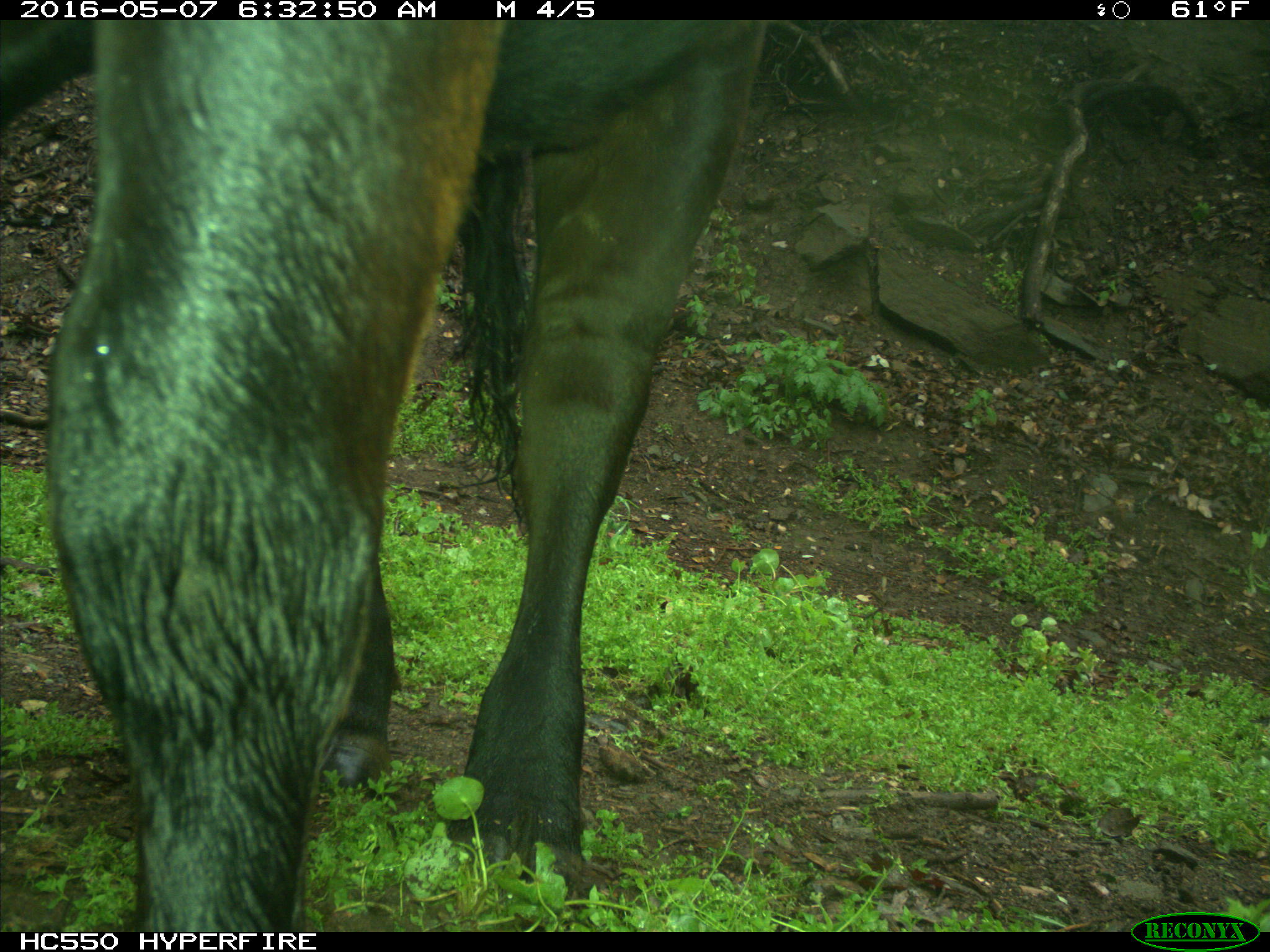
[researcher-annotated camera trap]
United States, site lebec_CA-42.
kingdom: Animalia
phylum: Chordata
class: Mammalia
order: Artiodactyla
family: Bovidae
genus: Bos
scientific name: Bos taurus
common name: domestic cow